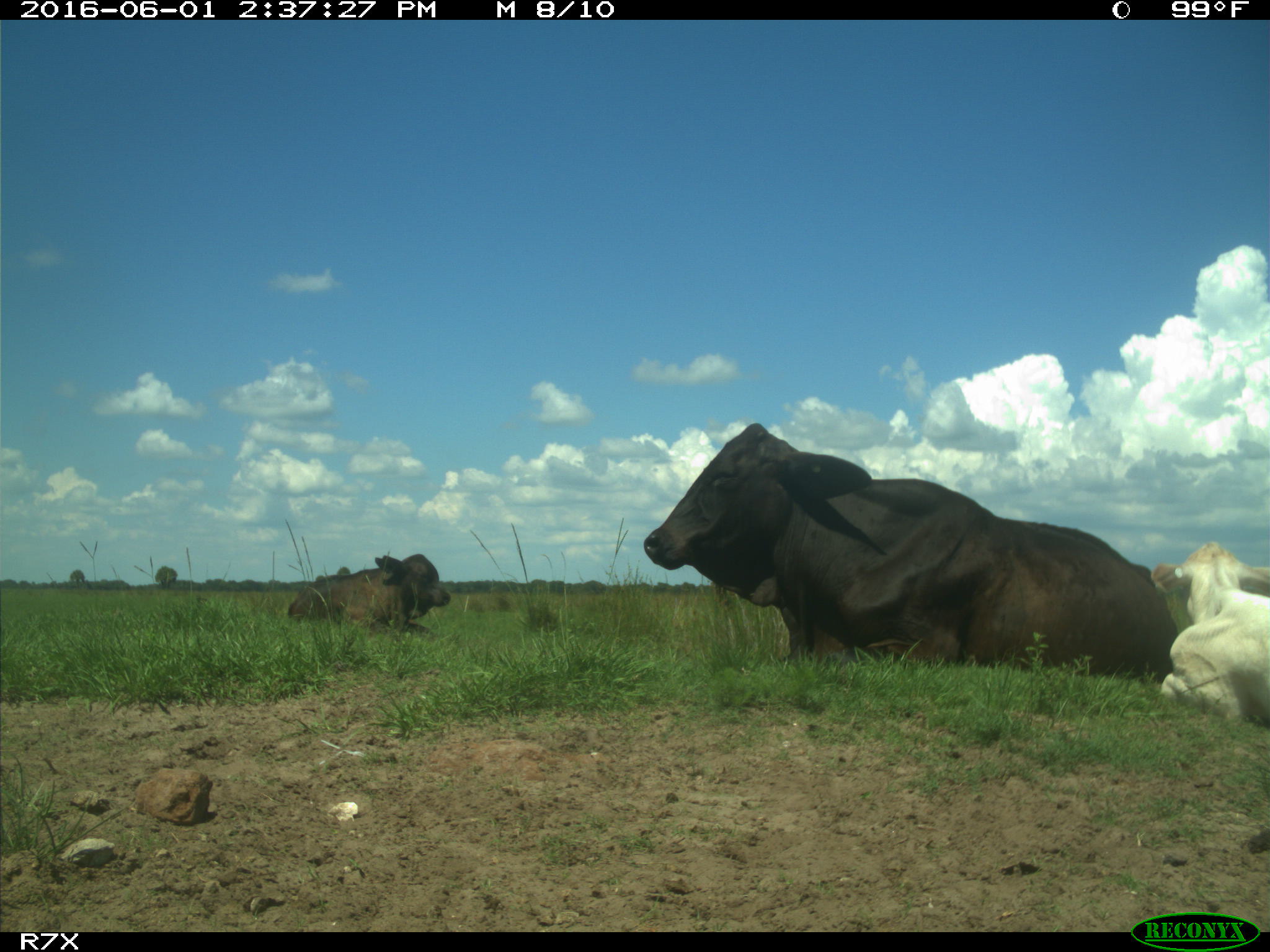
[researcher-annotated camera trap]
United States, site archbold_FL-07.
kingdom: Animalia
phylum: Chordata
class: Mammalia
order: Artiodactyla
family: Bovidae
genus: Bos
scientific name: Bos taurus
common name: domestic cow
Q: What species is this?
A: Bos taurus (domestic cow).